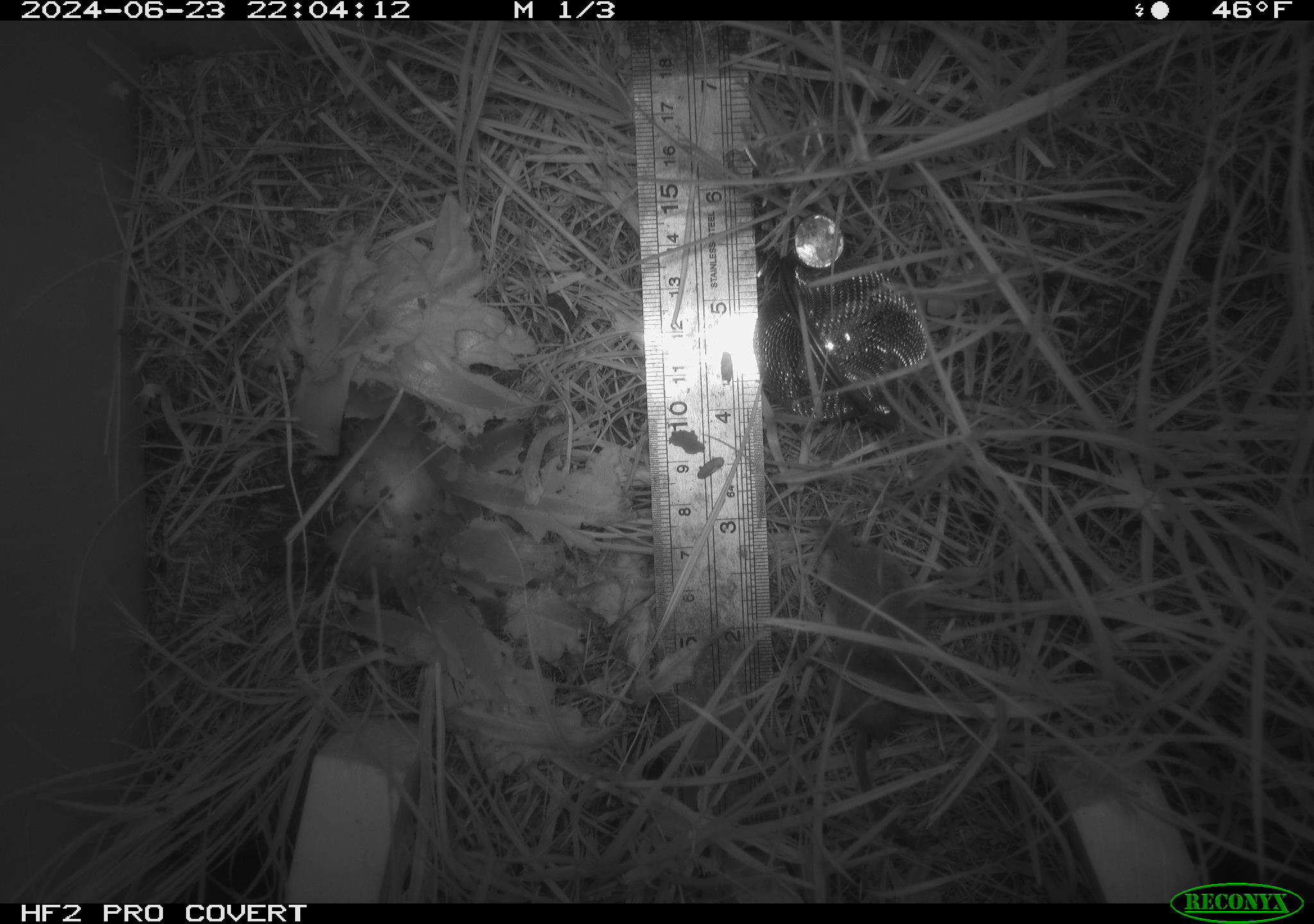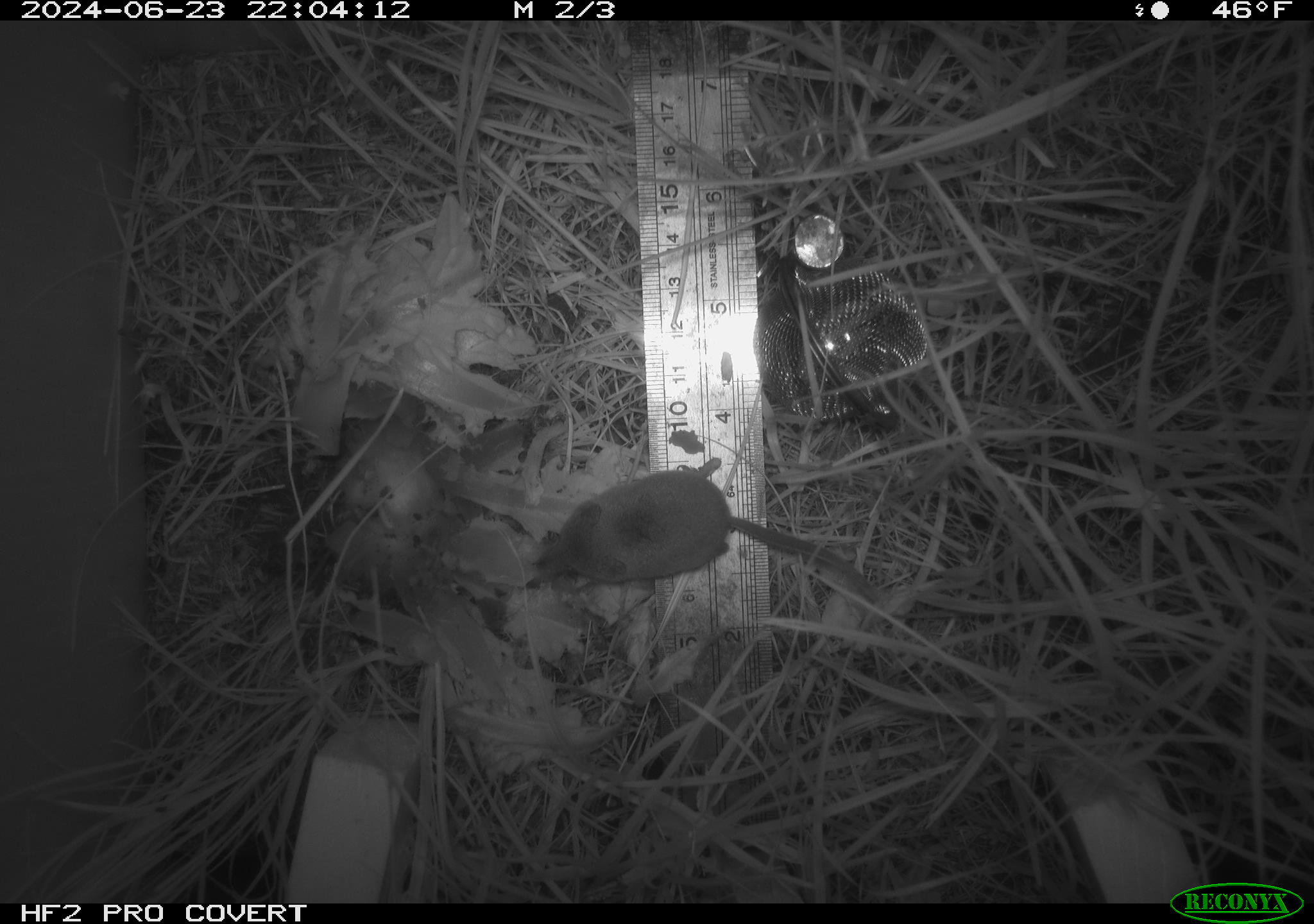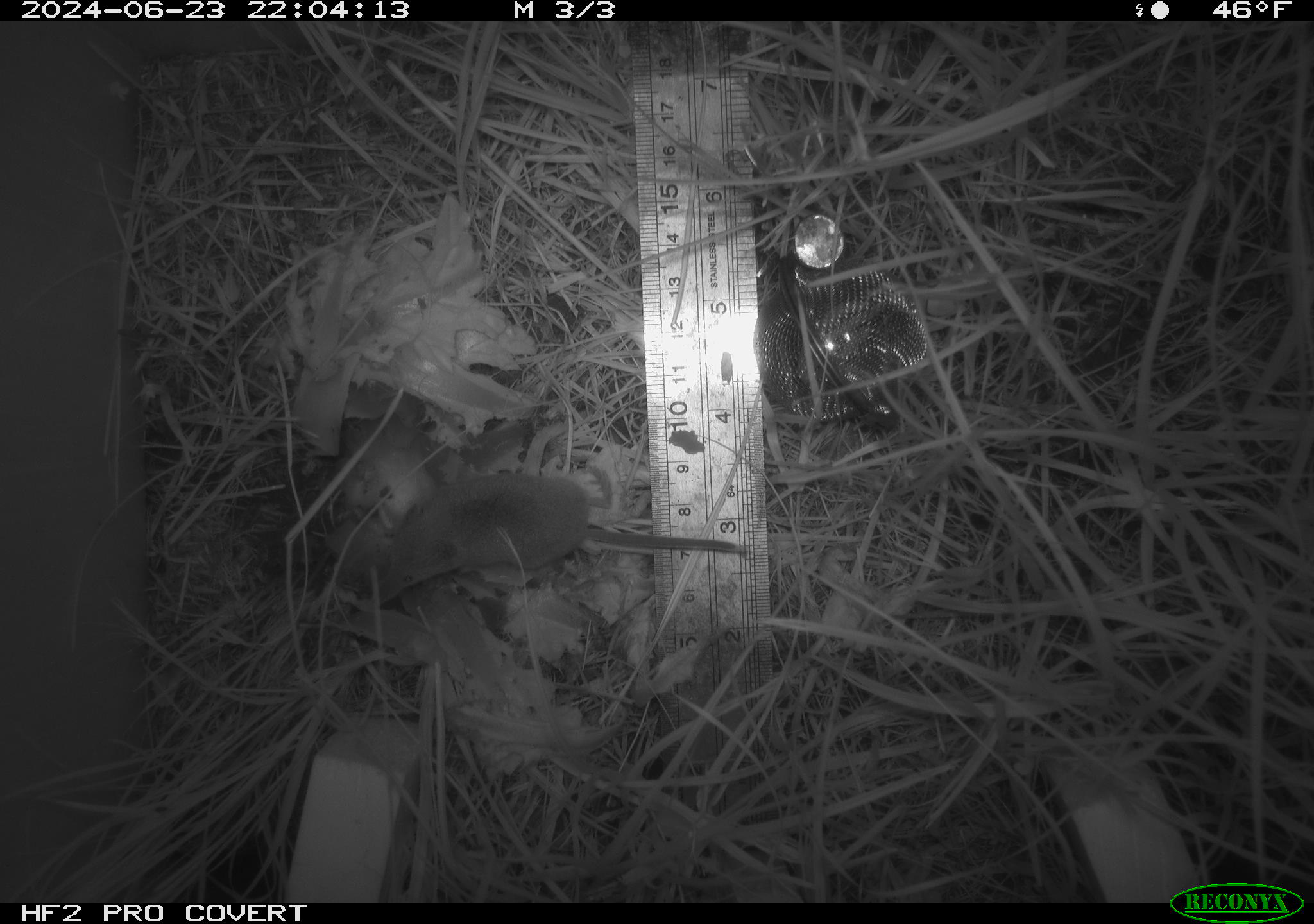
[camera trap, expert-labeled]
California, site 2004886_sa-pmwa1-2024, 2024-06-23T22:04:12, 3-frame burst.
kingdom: Animalia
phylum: Chordata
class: Mammalia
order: Eulipotyphla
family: Soricidae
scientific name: Soricidae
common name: shrews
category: soricidae family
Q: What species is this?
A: Soricidae family (shrews) (Soricidae).